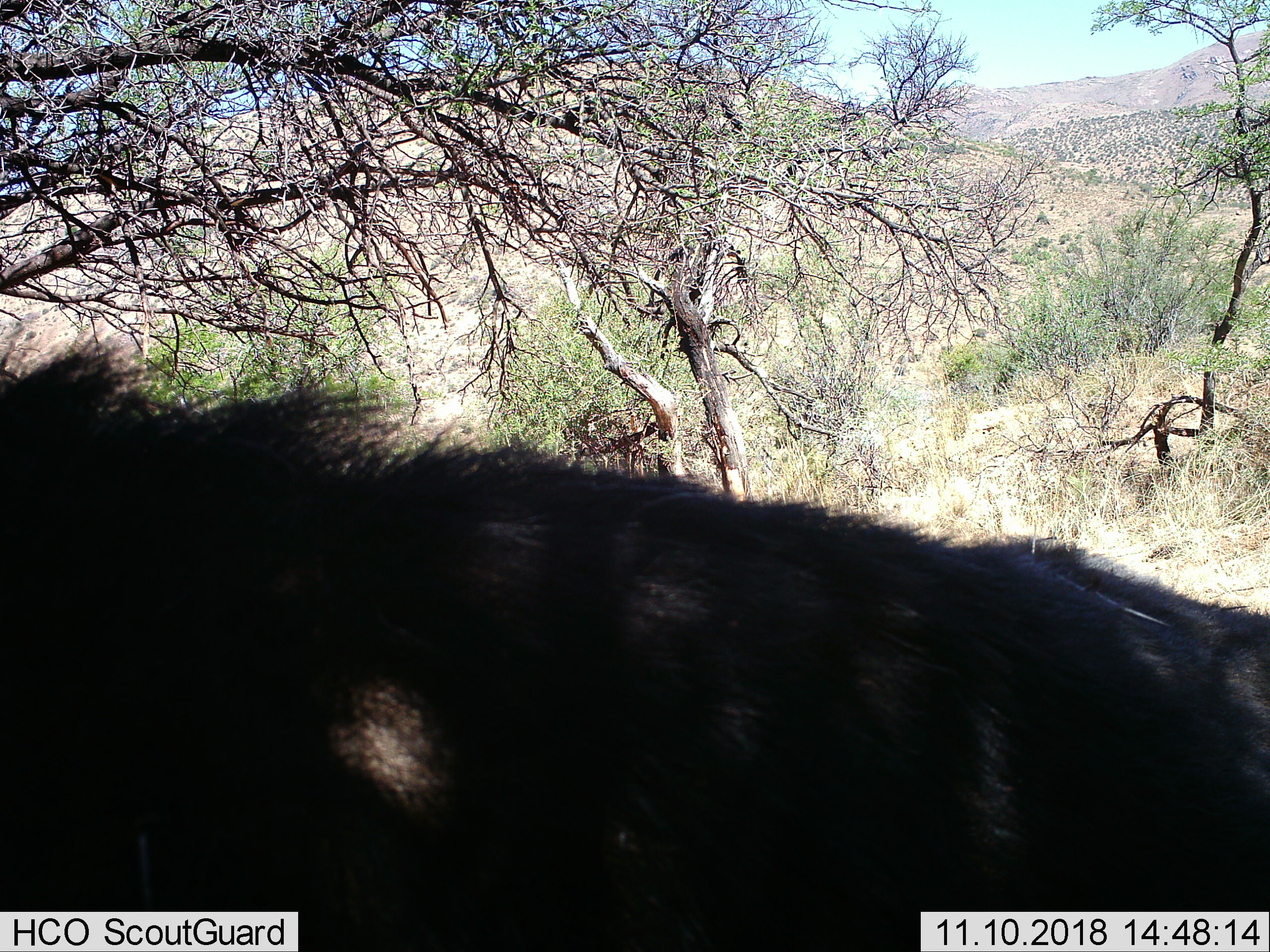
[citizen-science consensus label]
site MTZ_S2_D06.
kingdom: Animalia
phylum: Chordata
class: Mammalia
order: Artiodactyla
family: Bovidae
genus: Syncerus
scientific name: Syncerus caffer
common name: african buffalo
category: buffalo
Buffalo (african buffalo) (Syncerus caffer), count 1. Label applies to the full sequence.